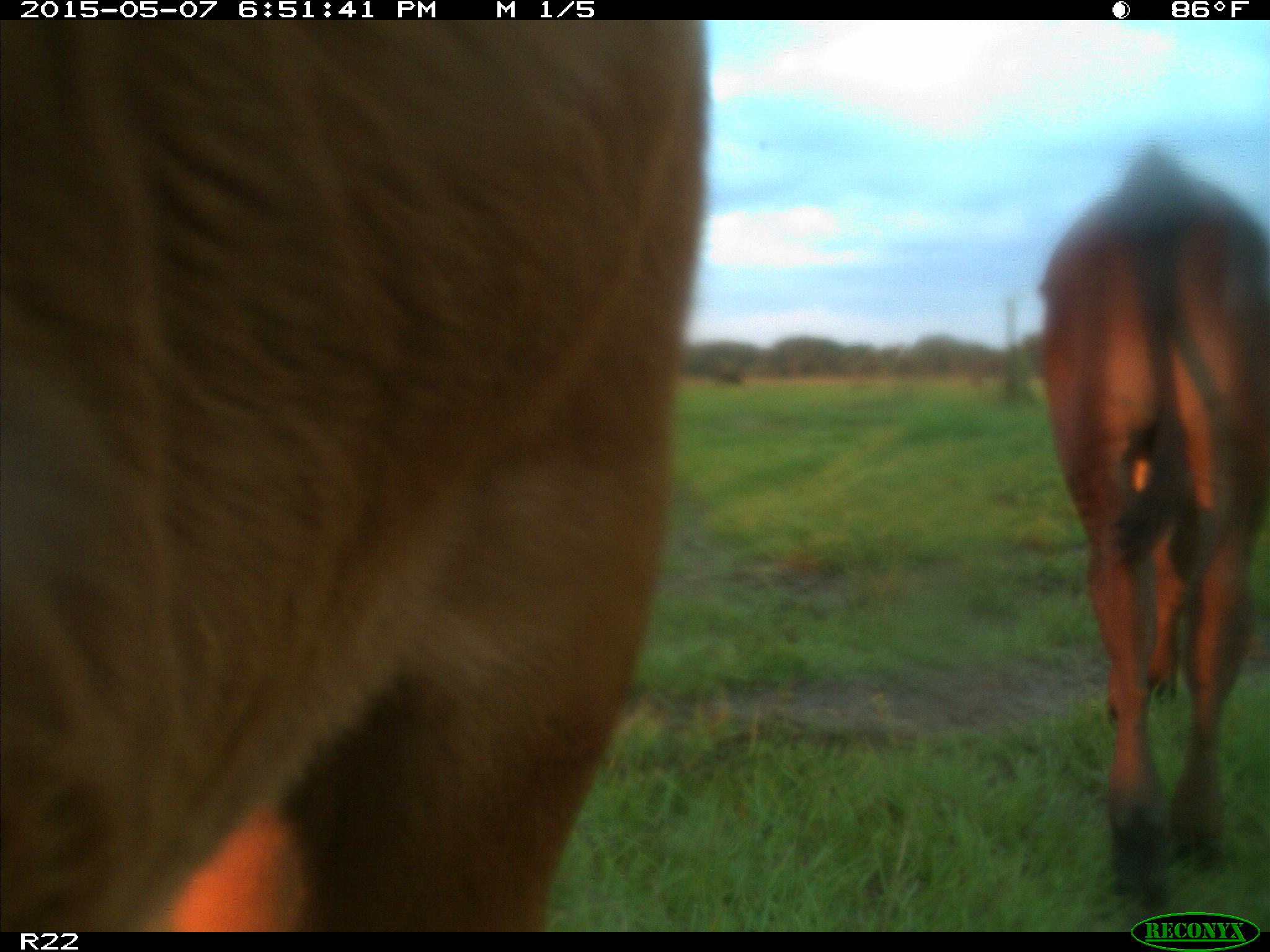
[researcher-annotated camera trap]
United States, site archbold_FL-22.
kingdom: Animalia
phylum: Chordata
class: Mammalia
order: Artiodactyla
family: Bovidae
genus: Bos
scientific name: Bos taurus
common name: domestic cow